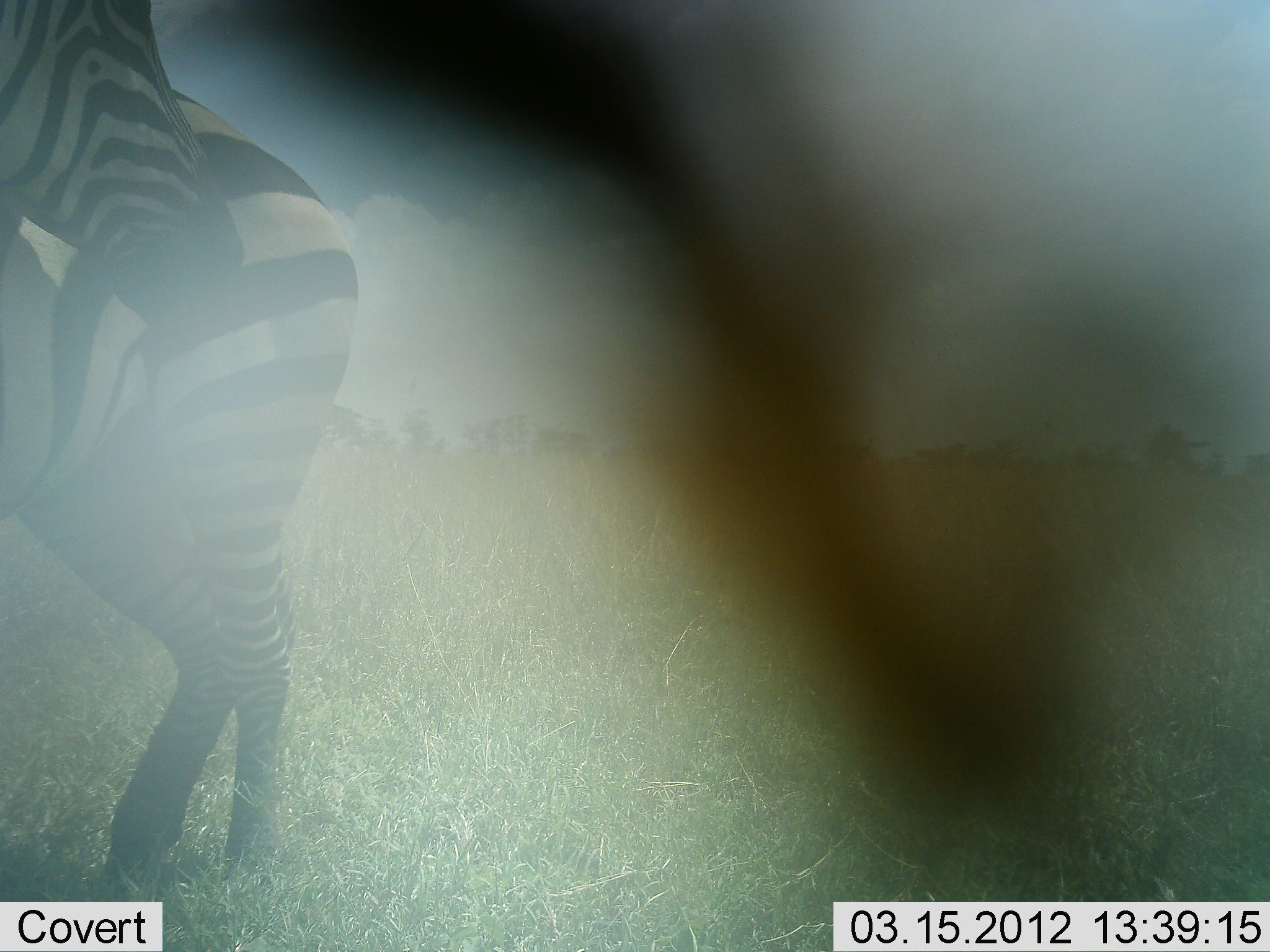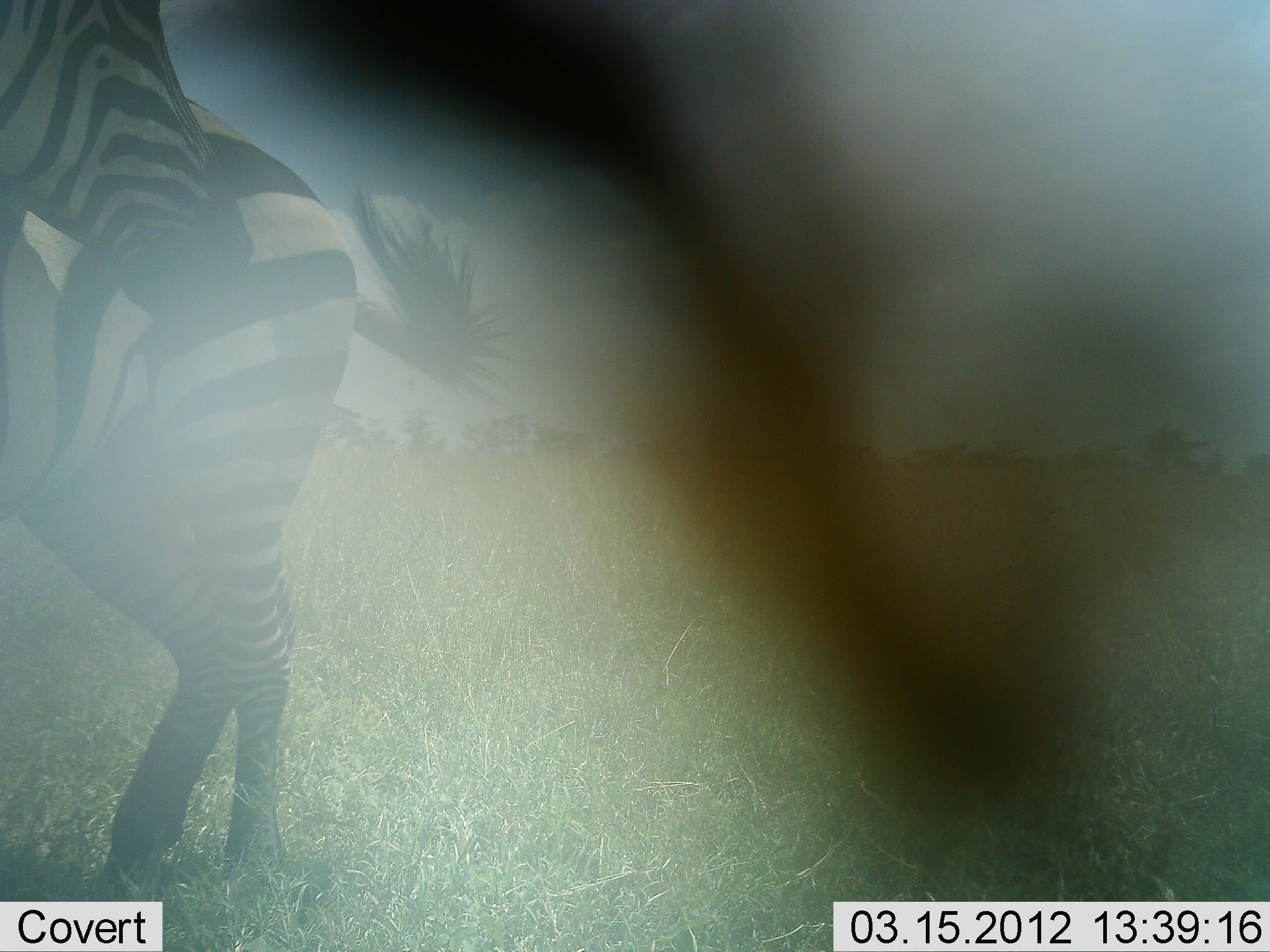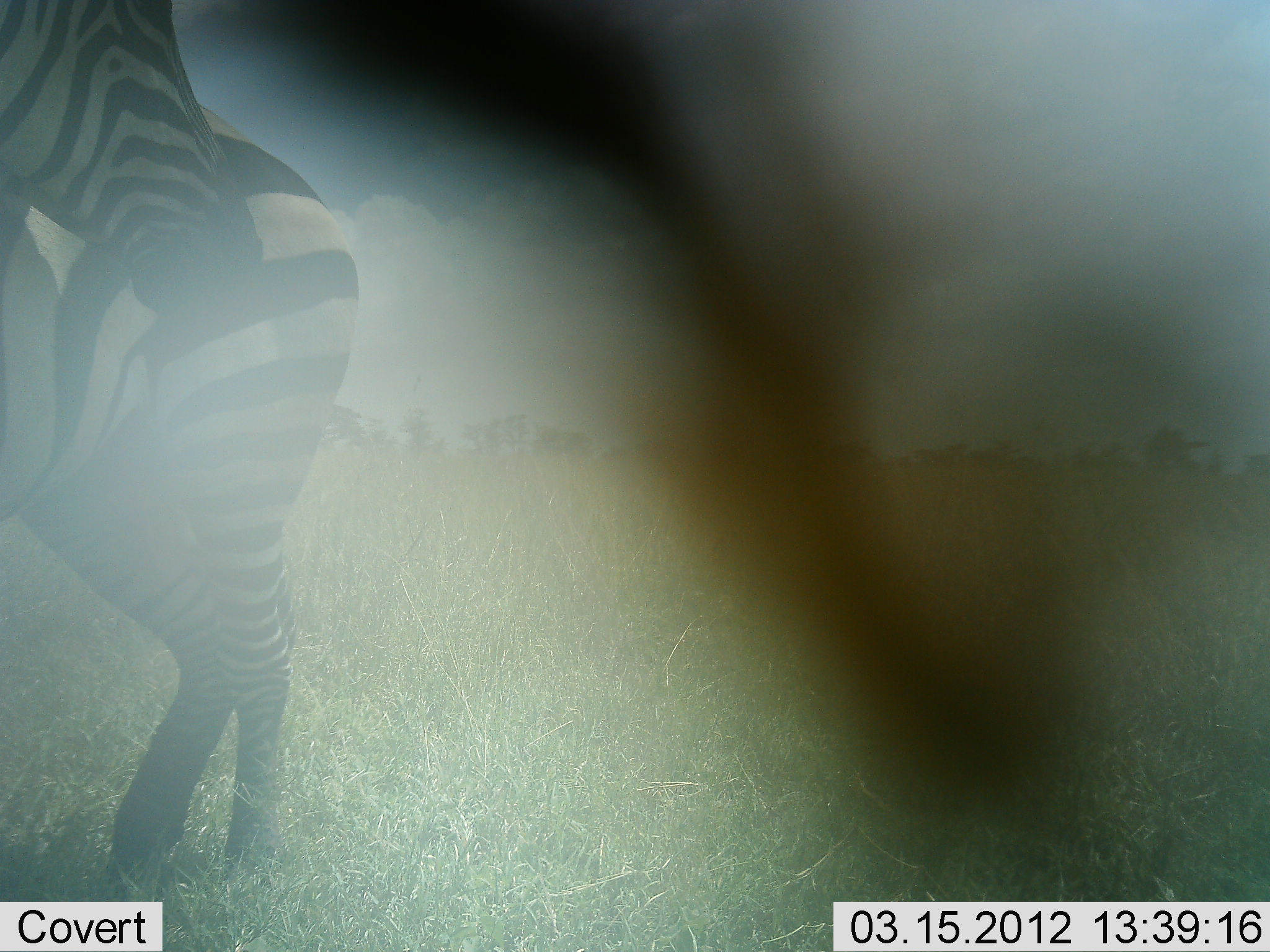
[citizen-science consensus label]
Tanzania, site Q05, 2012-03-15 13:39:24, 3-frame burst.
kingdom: Animalia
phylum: Chordata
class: Mammalia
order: Perissodactyla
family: Equidae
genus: Equus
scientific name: Equus quagga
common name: plains zebra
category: zebra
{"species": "zebra (plains zebra) (Equus quagga)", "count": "2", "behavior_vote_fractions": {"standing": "82%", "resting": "6%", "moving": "6%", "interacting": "6%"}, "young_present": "0%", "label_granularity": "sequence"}